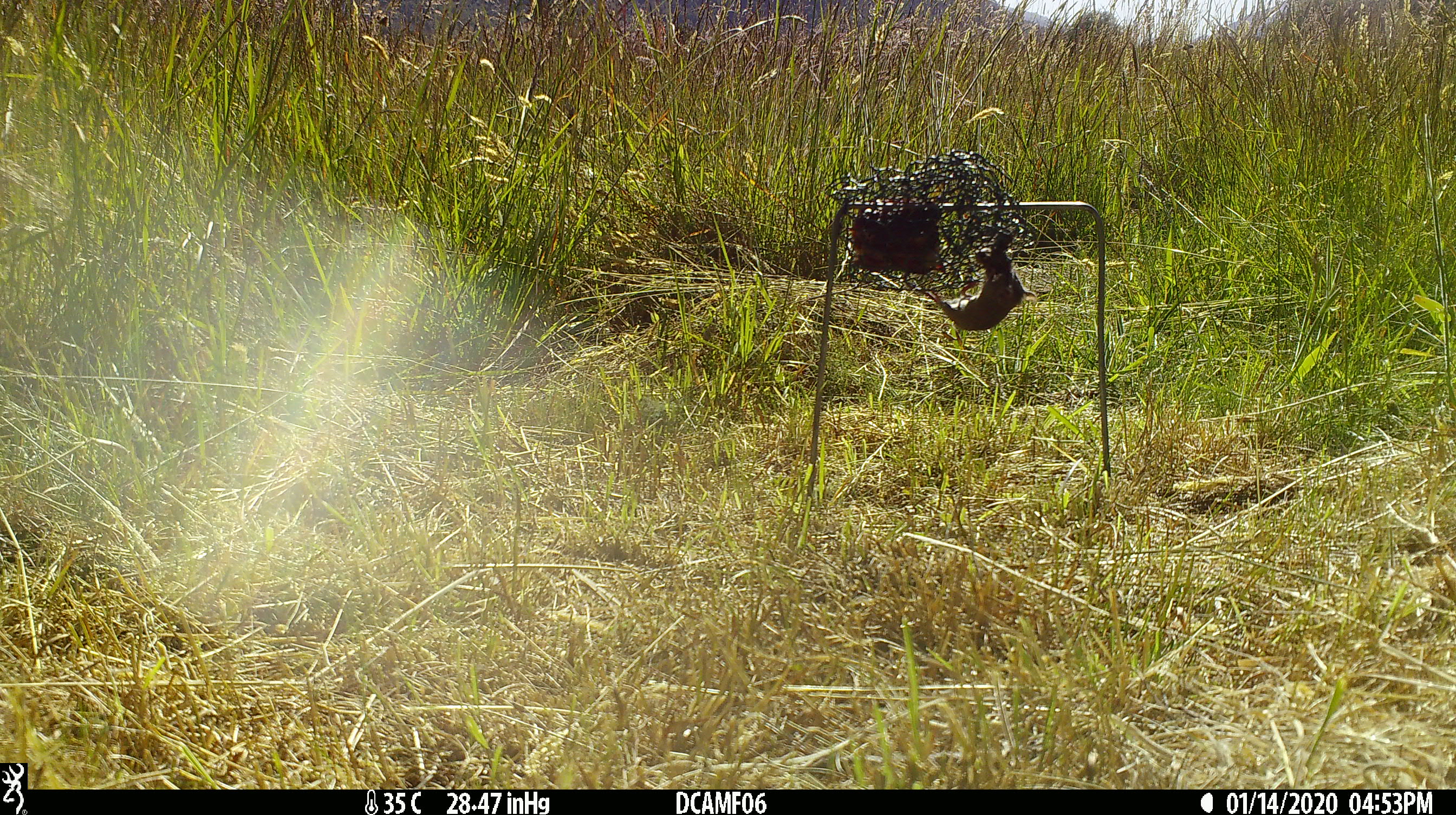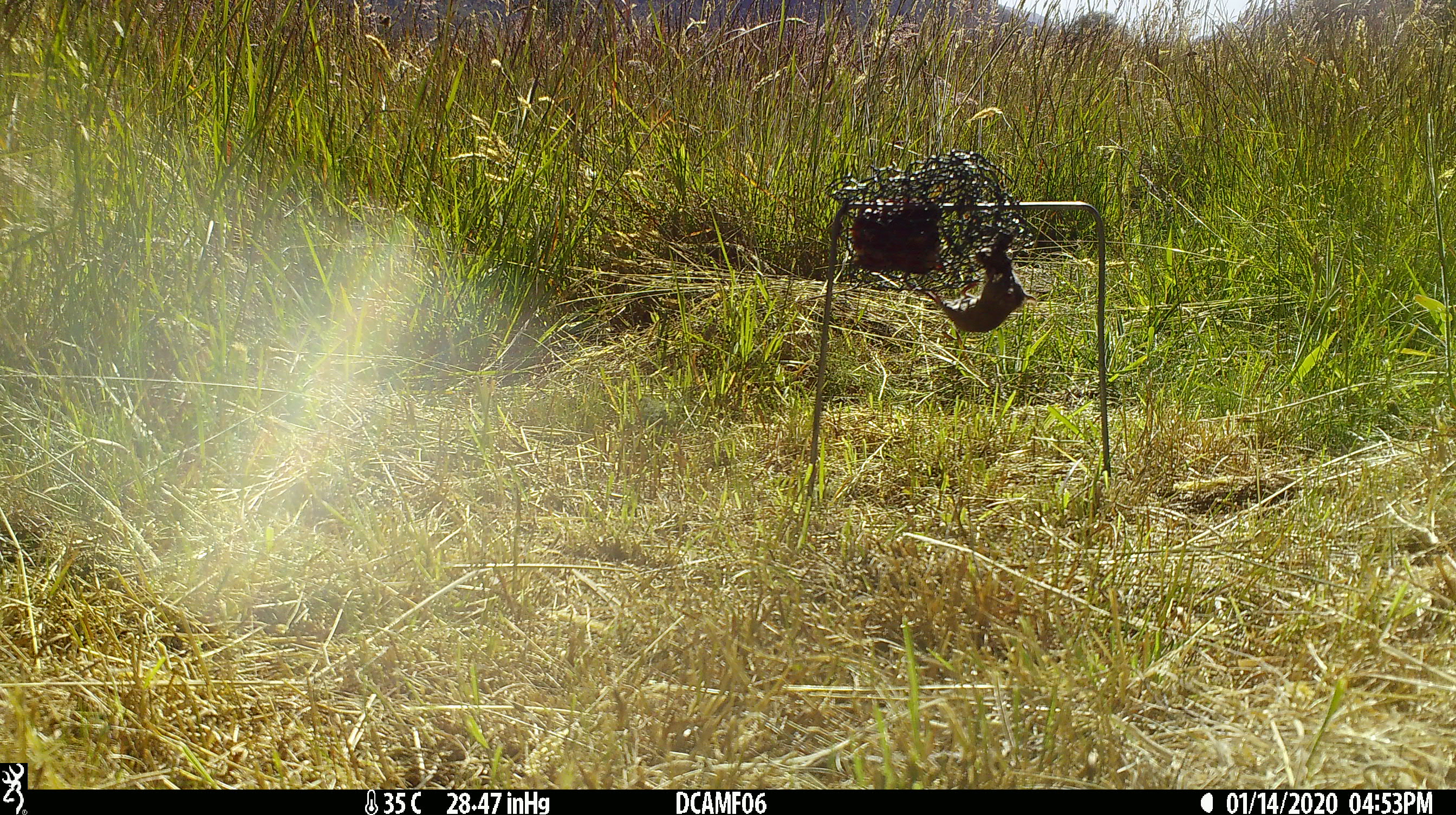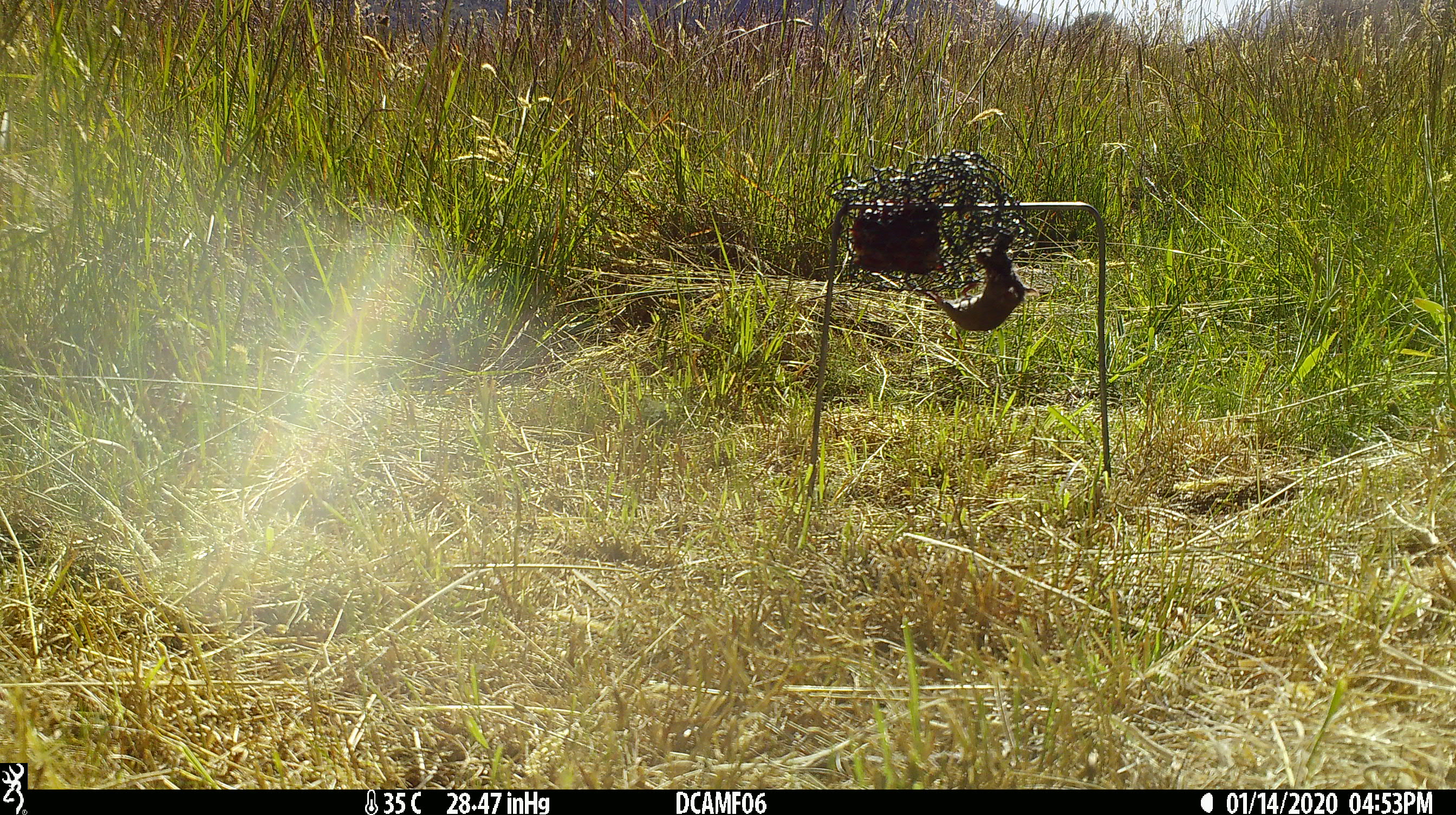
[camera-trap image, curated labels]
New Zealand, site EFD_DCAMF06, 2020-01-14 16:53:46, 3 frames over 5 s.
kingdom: Animalia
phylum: Chordata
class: Mammalia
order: Rodentia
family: Muridae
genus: Mus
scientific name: Mus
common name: mouse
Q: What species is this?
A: Mouse (Mus).